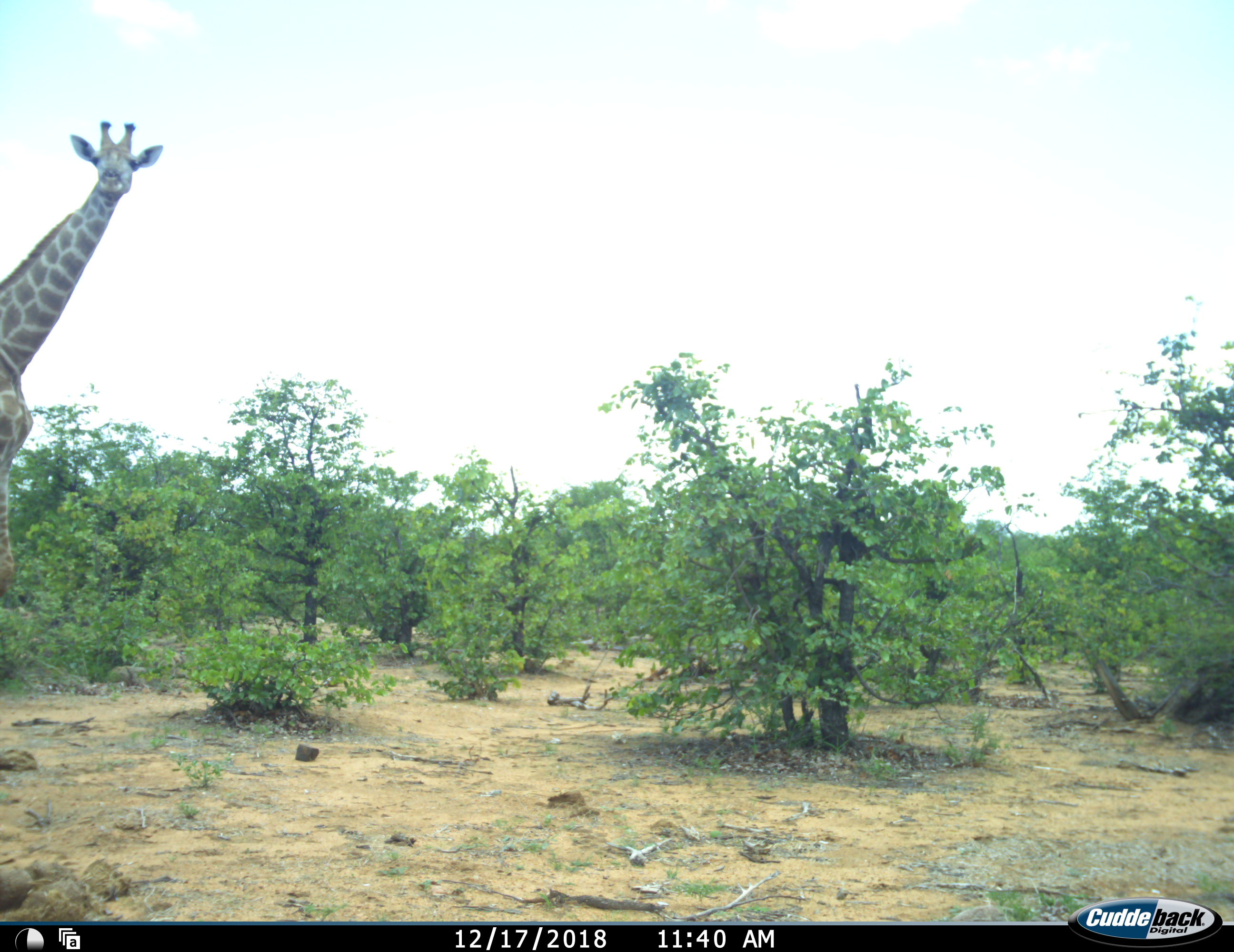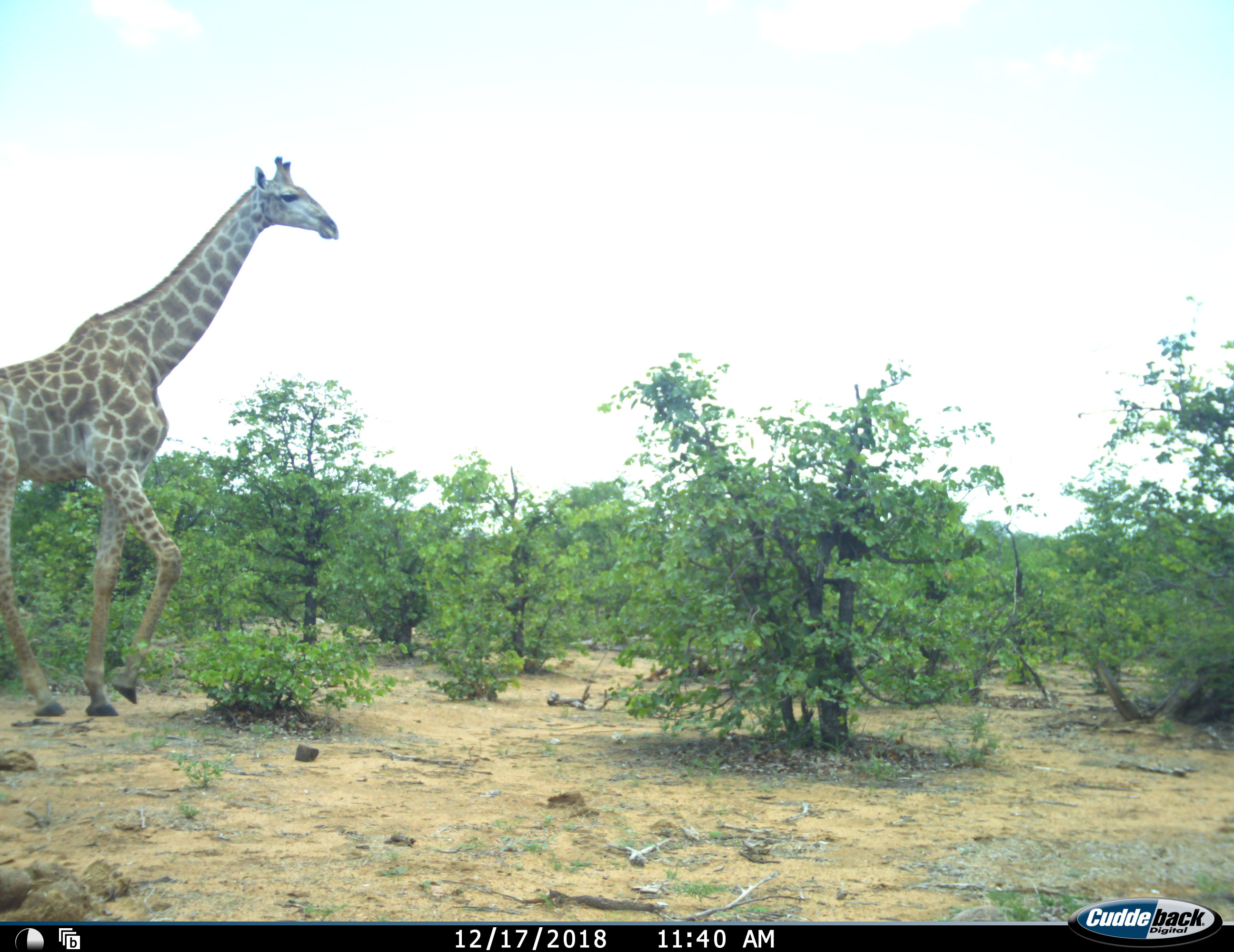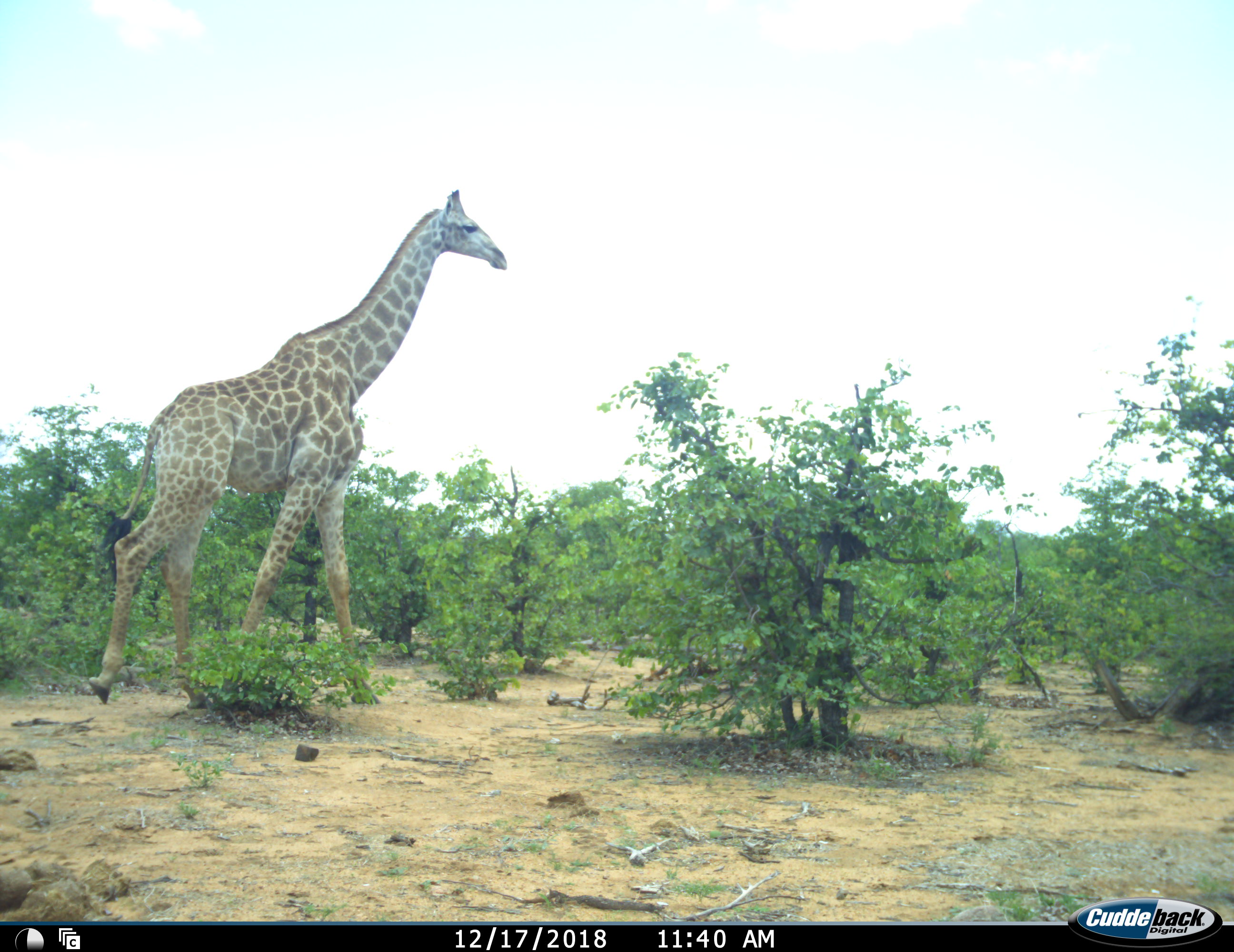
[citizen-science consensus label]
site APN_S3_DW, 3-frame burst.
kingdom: Animalia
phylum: Chordata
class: Mammalia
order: Artiodactyla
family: Giraffidae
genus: Giraffa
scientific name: Giraffa camelopardalis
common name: giraffe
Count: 1.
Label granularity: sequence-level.